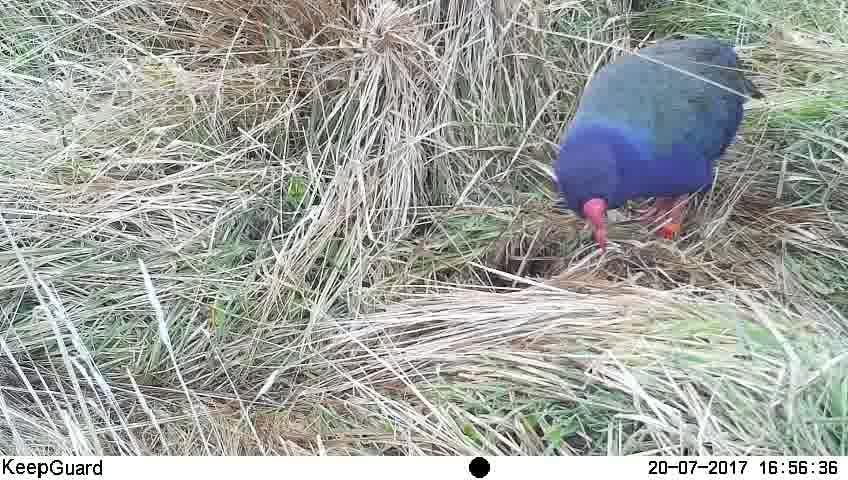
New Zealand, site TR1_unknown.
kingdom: Animalia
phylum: Chordata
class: Aves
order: Gruiformes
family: Rallidae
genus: Porphyrio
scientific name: Porphyrio mantelli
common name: takahe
Takahe (Porphyrio mantelli).